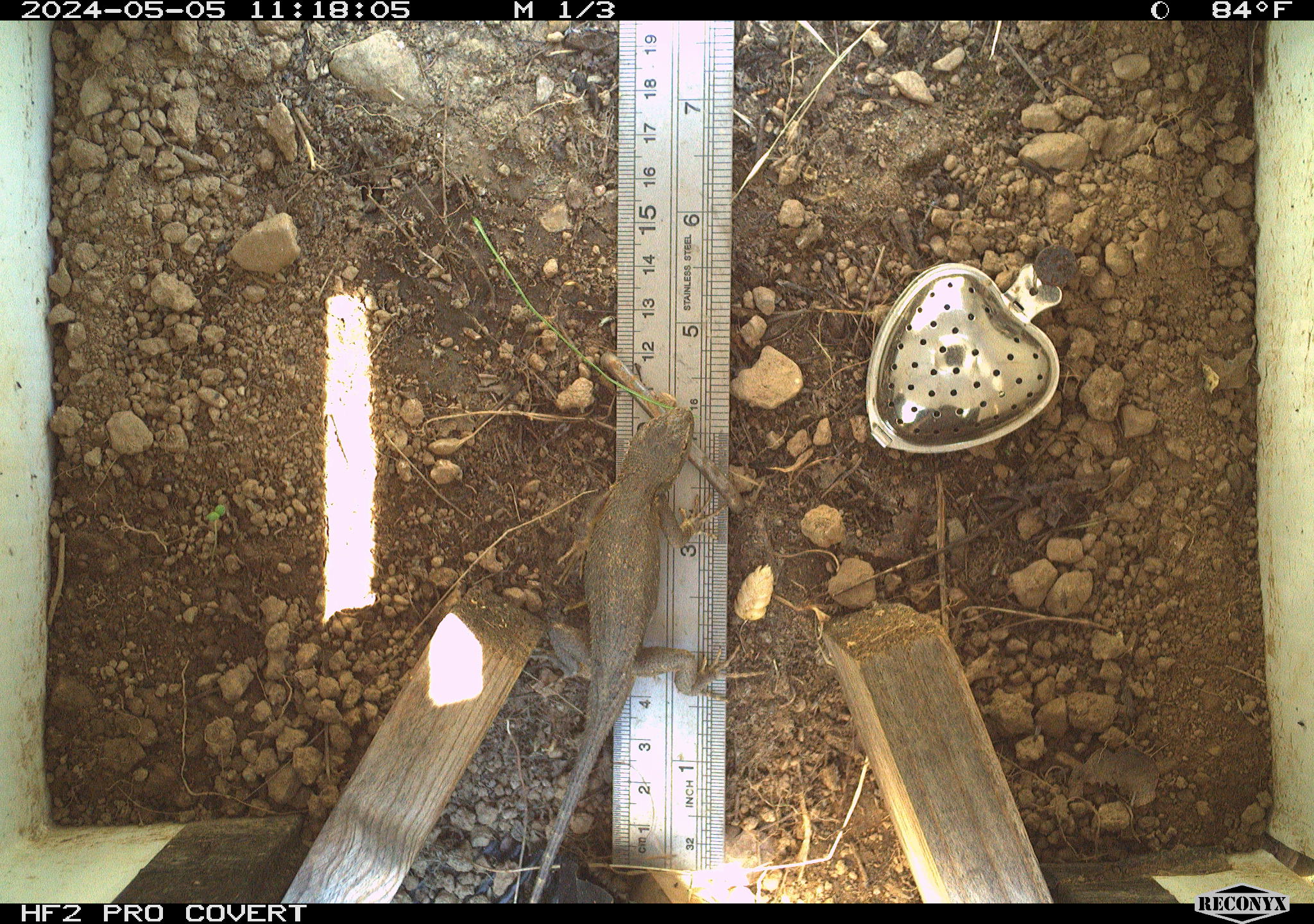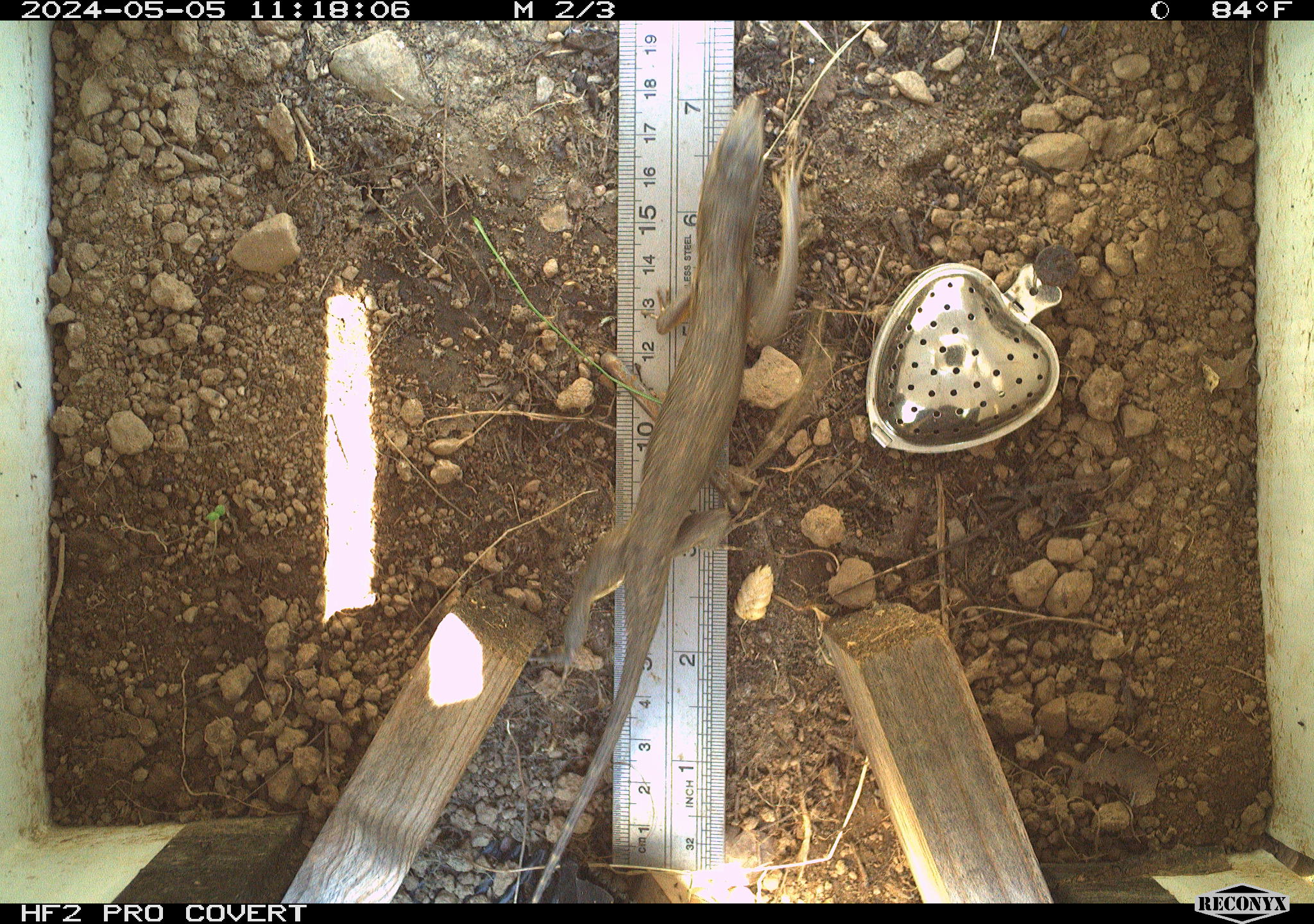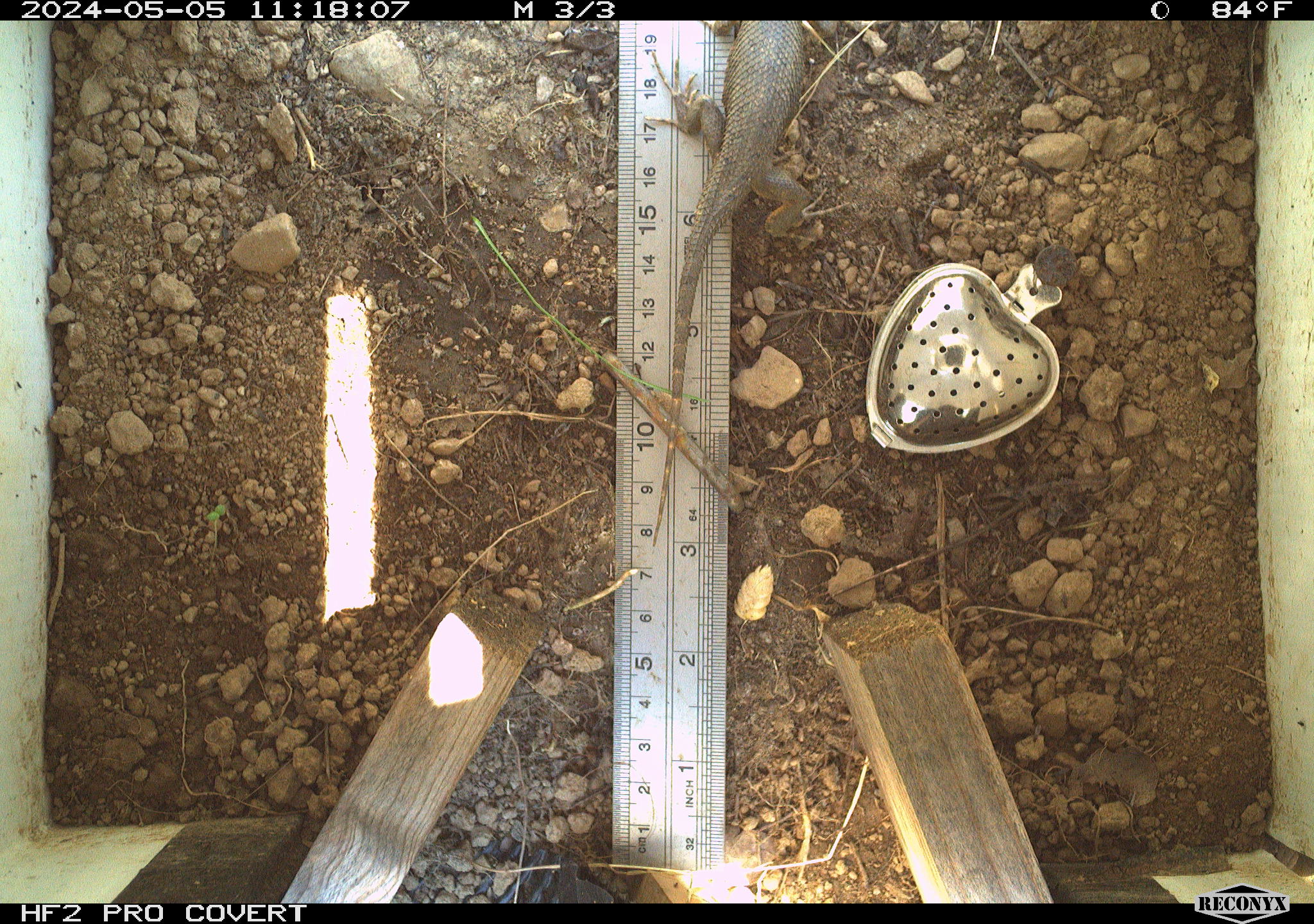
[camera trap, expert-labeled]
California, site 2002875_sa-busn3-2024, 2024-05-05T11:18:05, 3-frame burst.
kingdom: Animalia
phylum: Chordata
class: Reptilia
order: Squamata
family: Phrynosomatidae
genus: Sceloporus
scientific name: Sceloporus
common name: spiny lizards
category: sceloporus species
Sceloporus species (spiny lizards) (Sceloporus).